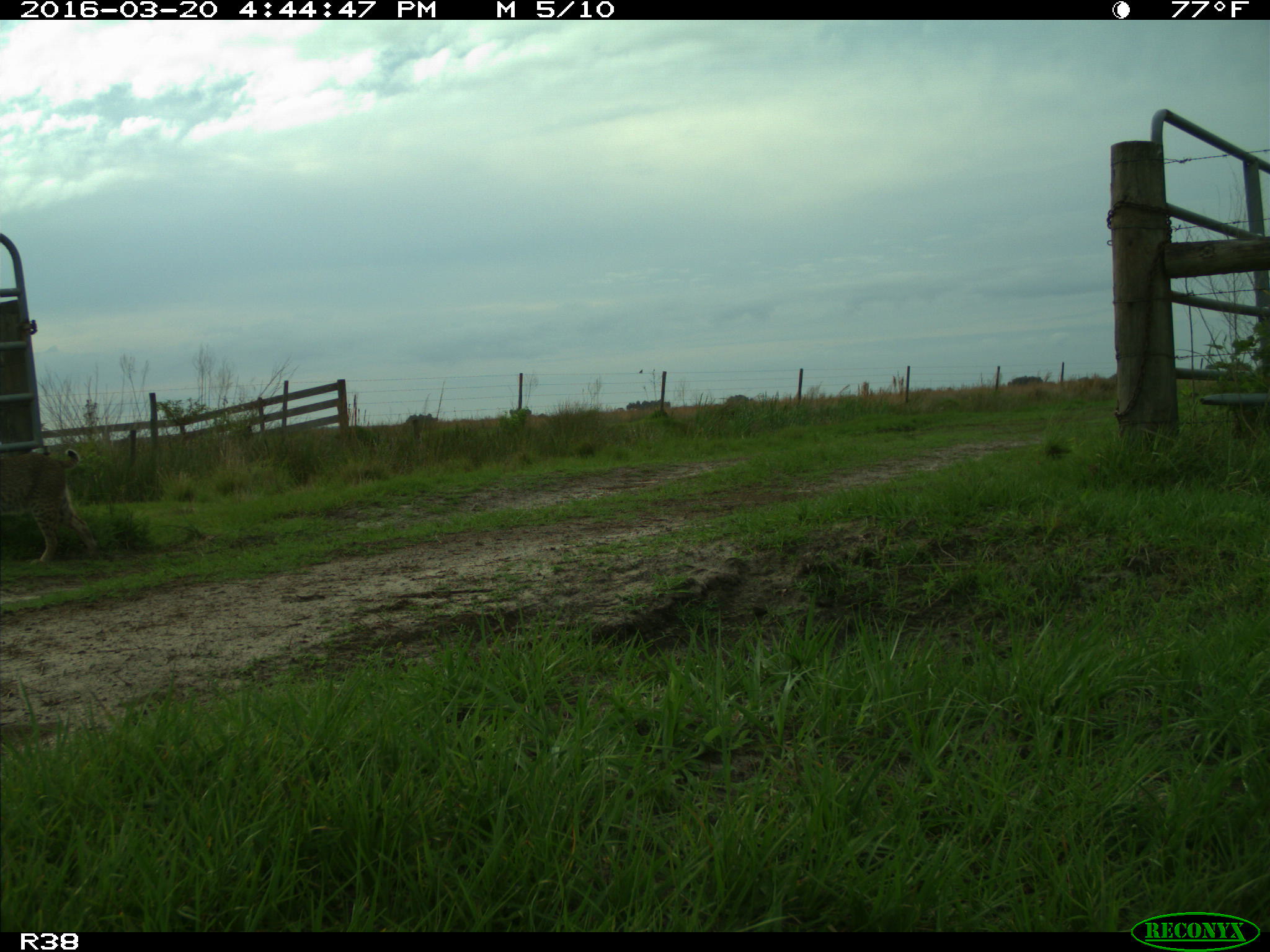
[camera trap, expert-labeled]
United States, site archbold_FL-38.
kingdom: Animalia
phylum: Chordata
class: Mammalia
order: Carnivora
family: Felidae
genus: Lynx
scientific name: Lynx rufus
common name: bobcat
Lynx rufus (bobcat).